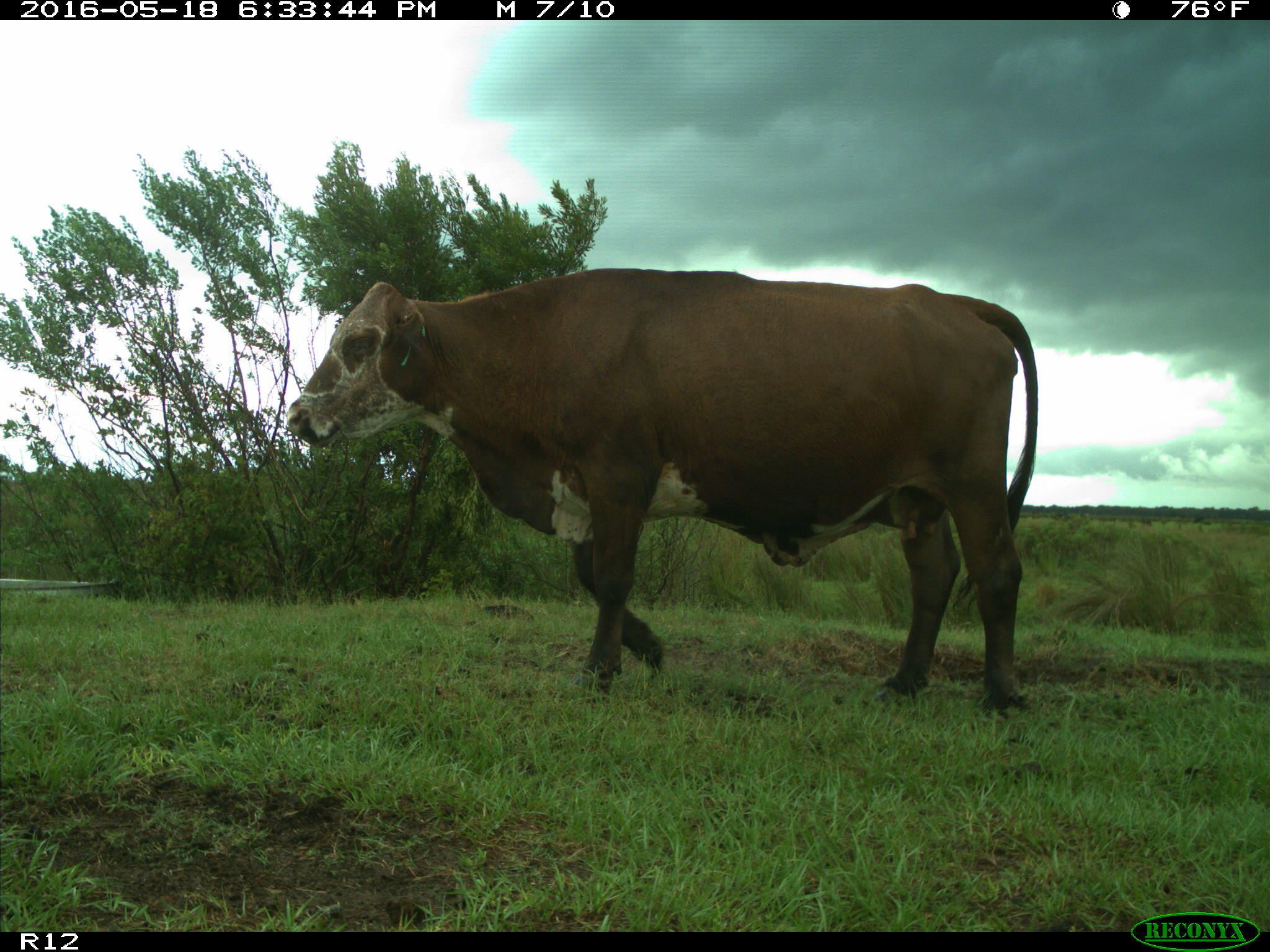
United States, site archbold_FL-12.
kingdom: Animalia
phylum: Chordata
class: Mammalia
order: Artiodactyla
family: Bovidae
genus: Bos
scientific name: Bos taurus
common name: domestic cow